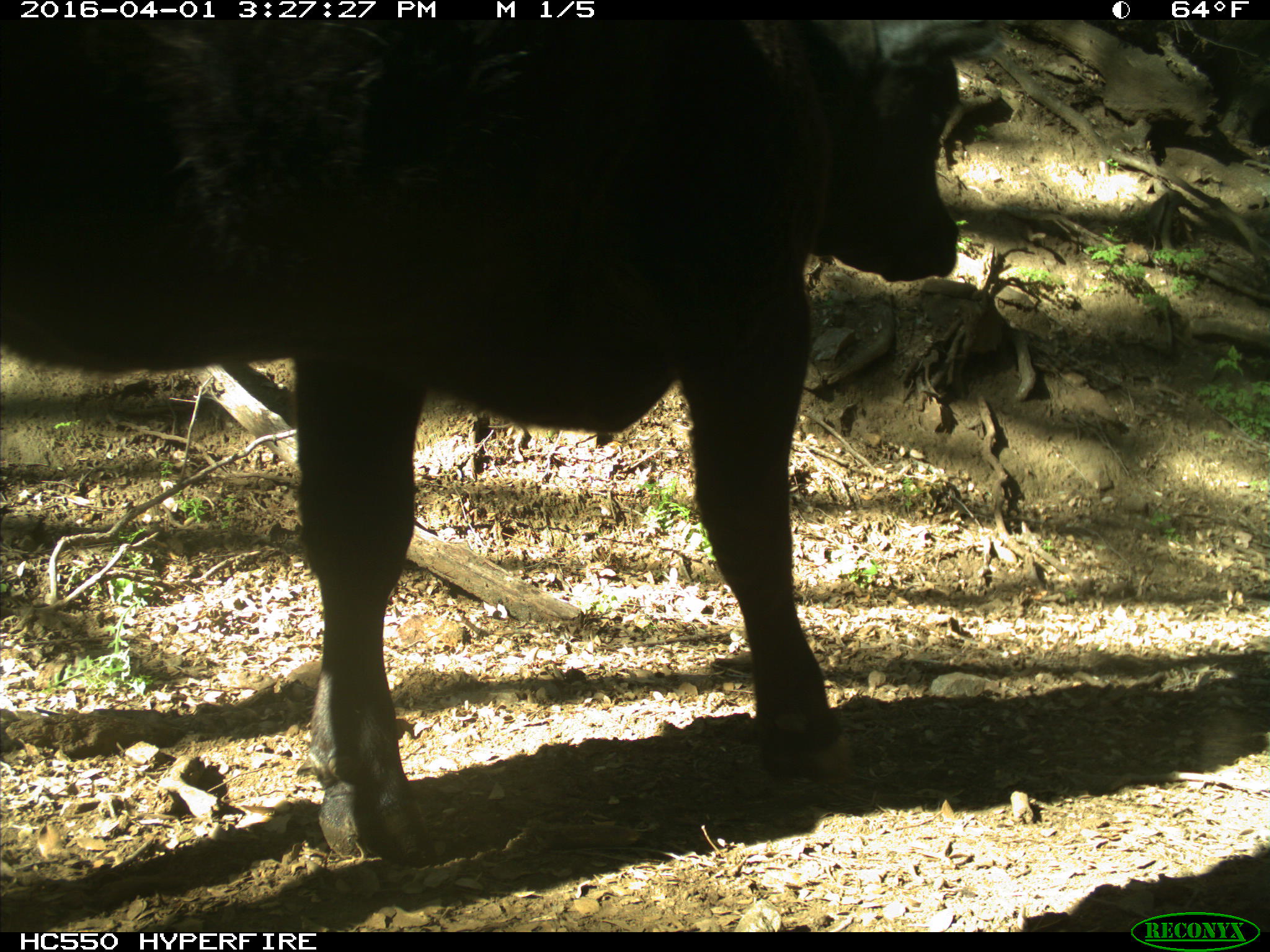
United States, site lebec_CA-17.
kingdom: Animalia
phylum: Chordata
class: Mammalia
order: Artiodactyla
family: Bovidae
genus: Bos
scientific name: Bos taurus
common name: domestic cow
Bos taurus (domestic cow).